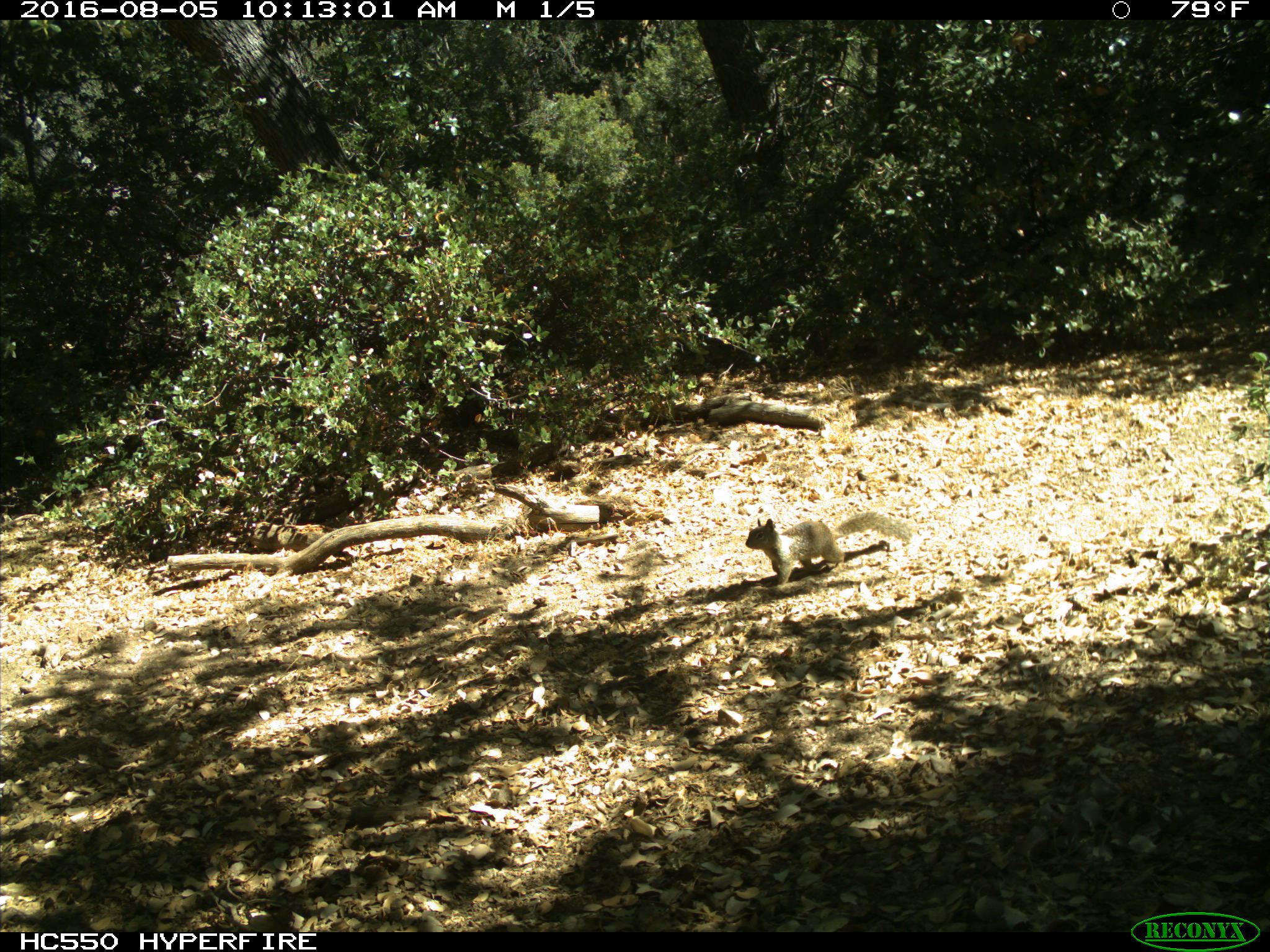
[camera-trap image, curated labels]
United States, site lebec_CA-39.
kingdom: Animalia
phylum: Chordata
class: Mammalia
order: Rodentia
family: Sciuridae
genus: Otospermophilus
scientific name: Otospermophilus beecheyi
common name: california ground squirrel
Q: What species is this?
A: Otospermophilus beecheyi (california ground squirrel).